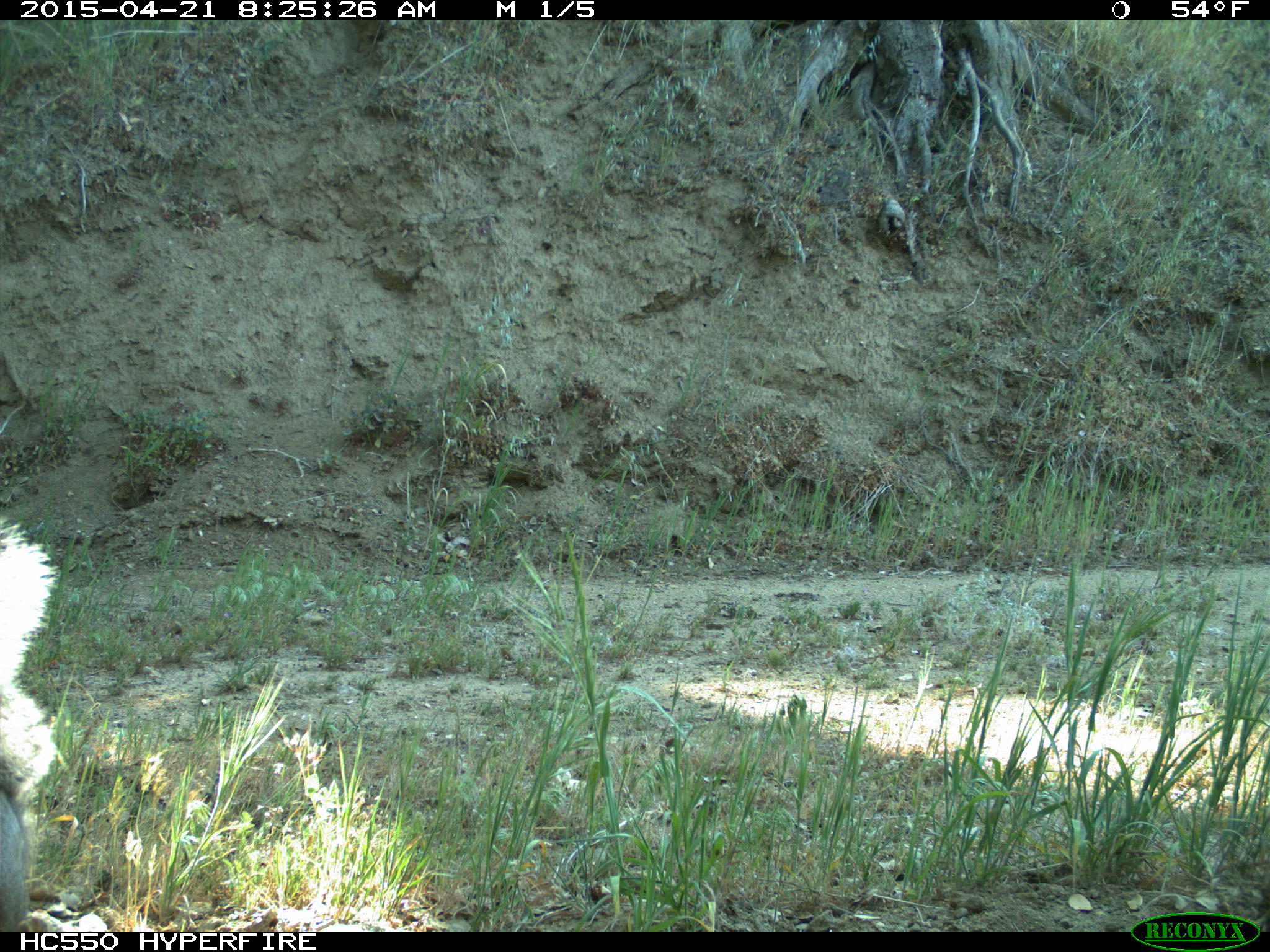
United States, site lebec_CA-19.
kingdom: Animalia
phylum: Chordata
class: Mammalia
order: Rodentia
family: Sciuridae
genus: Sciurus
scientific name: Sciurus carolinensis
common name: eastern gray squirrel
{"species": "Sciurus carolinensis (eastern gray squirrel)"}